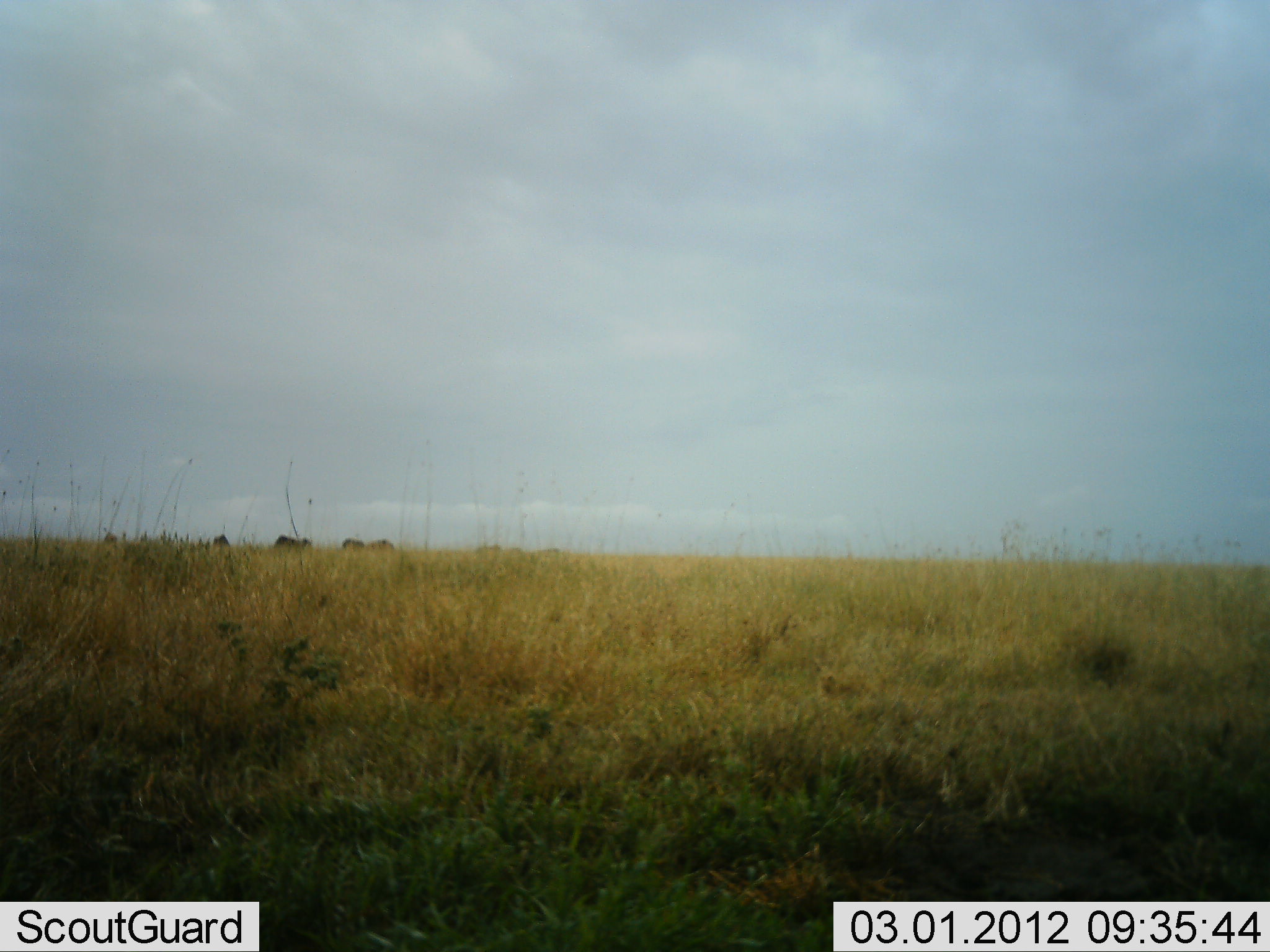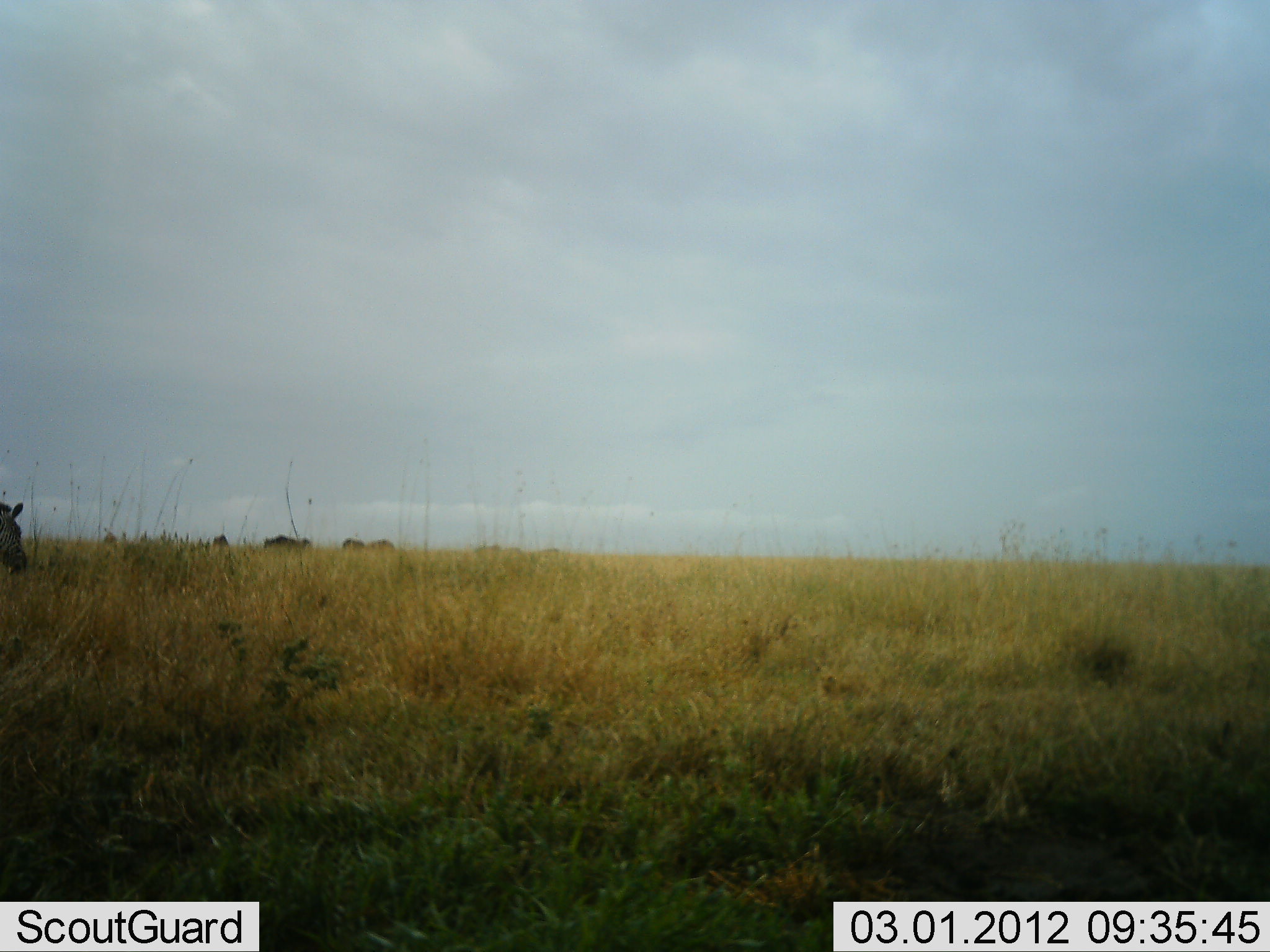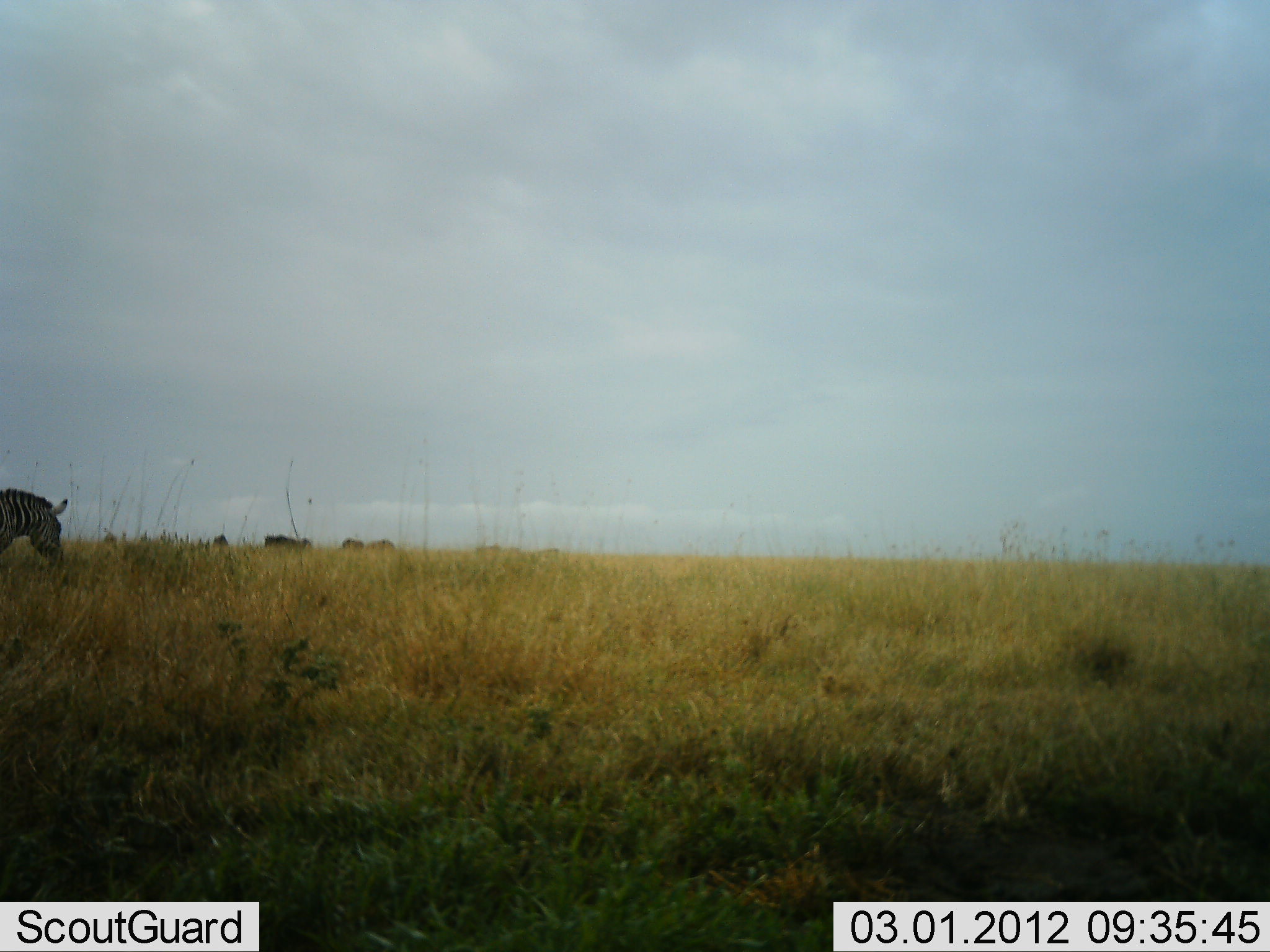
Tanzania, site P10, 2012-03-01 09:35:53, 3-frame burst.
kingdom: Animalia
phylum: Chordata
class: Mammalia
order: Perissodactyla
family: Equidae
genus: Equus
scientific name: Equus quagga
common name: plains zebra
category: zebra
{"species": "zebra (plains zebra) (Equus quagga)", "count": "1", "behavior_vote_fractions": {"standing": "22%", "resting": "4%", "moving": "89%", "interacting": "0%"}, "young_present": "0%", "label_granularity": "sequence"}